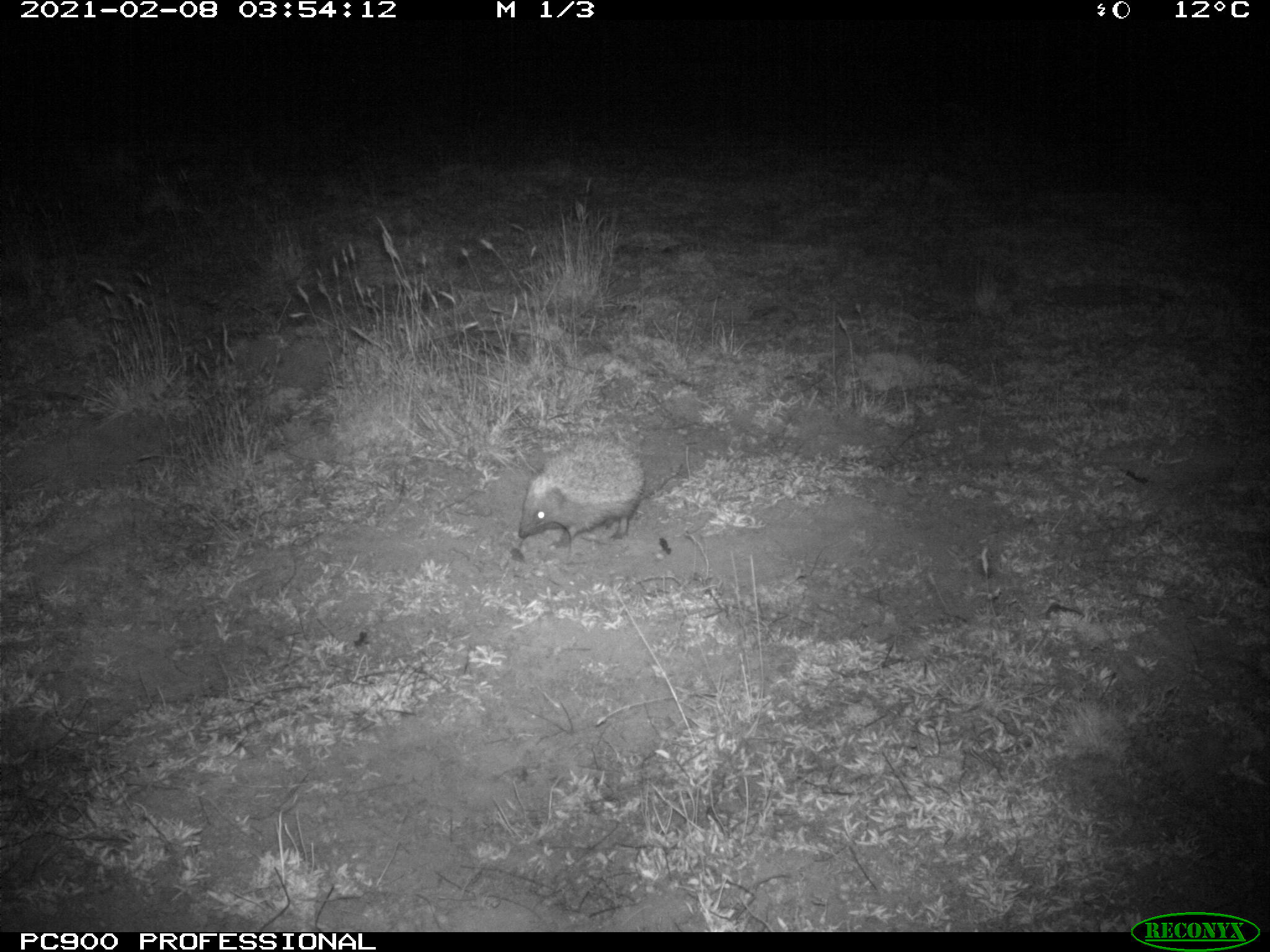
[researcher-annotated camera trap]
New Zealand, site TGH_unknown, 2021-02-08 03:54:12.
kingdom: Animalia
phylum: Chordata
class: Mammalia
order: Eulipotyphla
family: Erinaceidae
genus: Erinaceus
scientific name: Erinaceus europaeus europaeus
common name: european hedgehog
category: hedgehog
Hedgehog (european hedgehog) (Erinaceus europaeus europaeus).